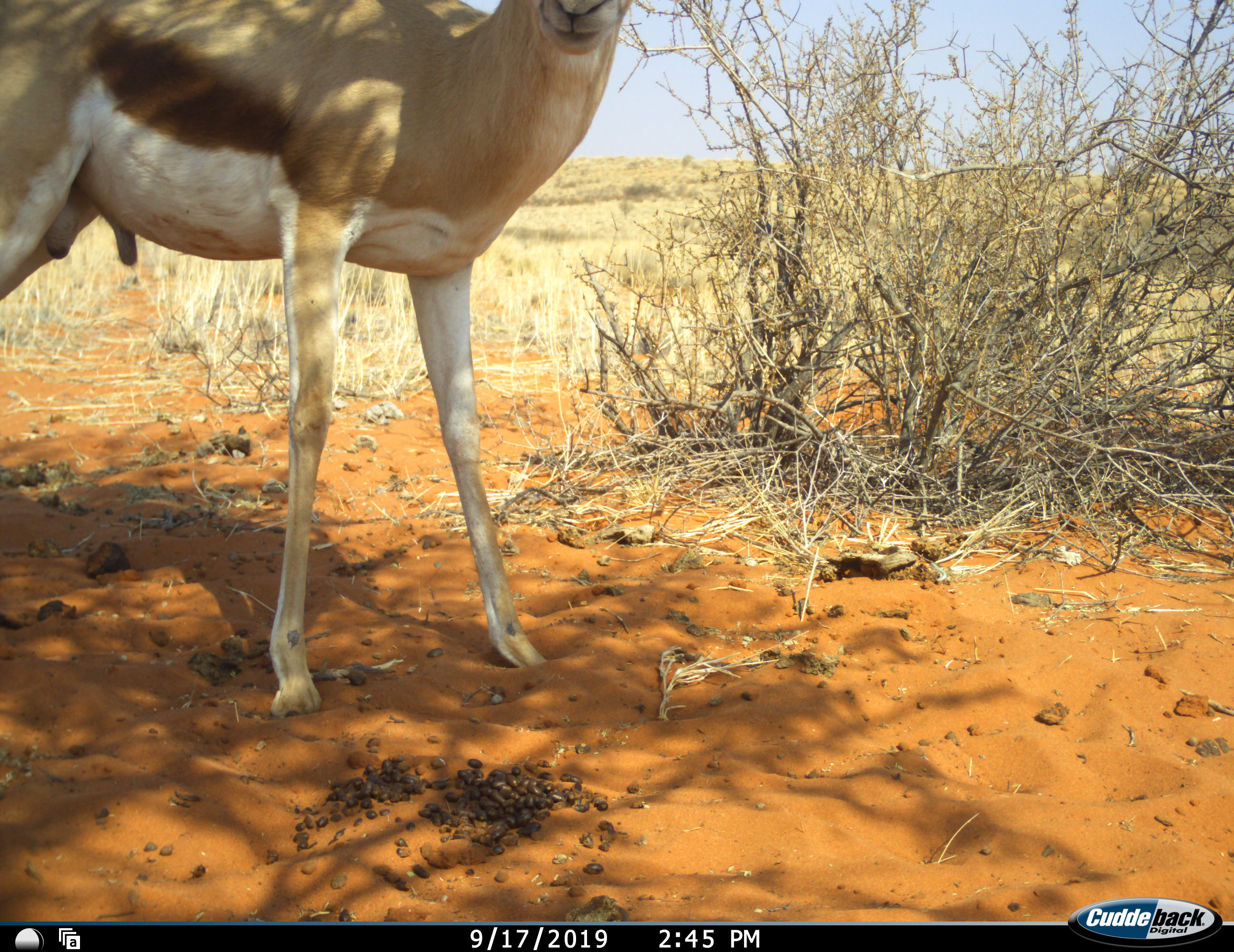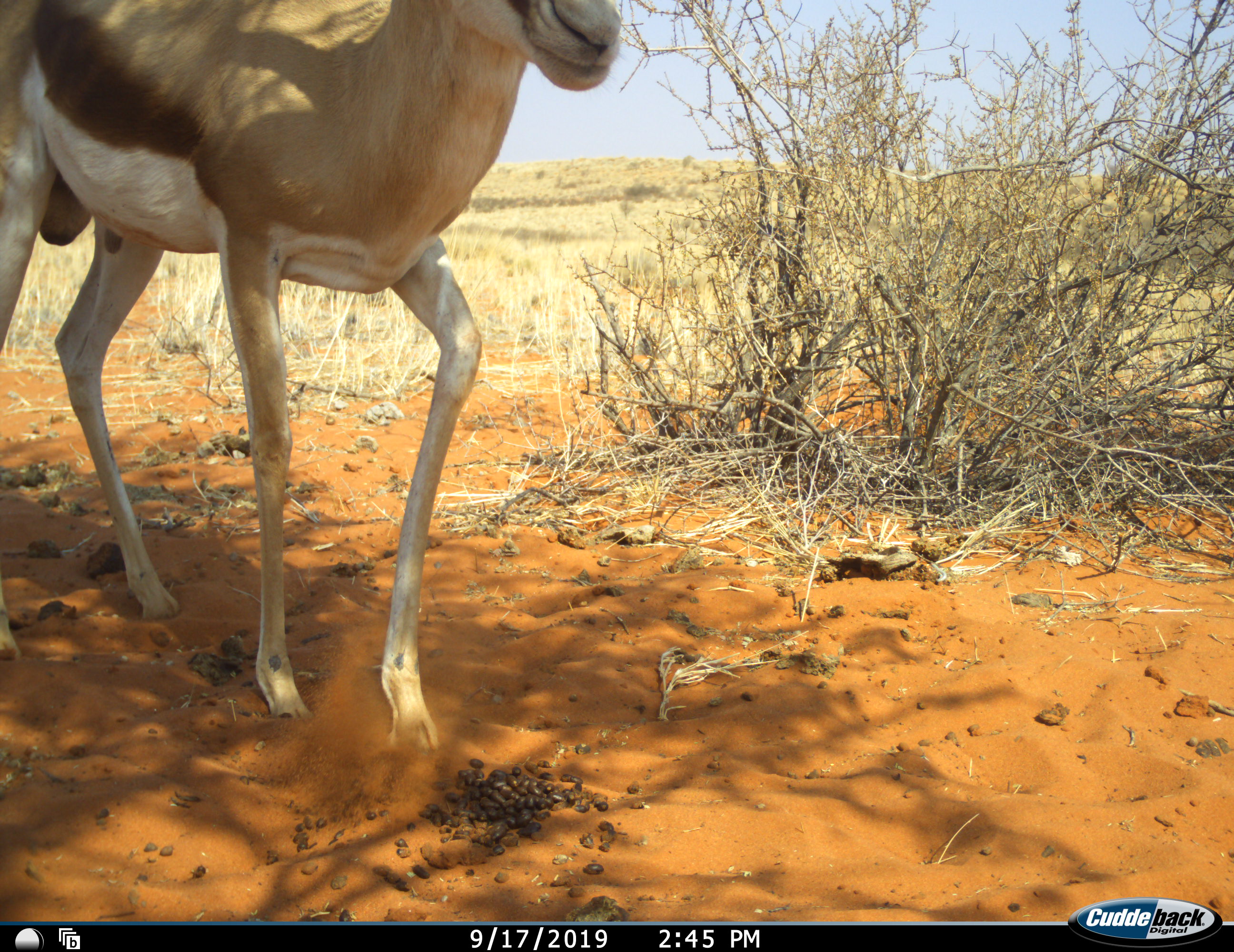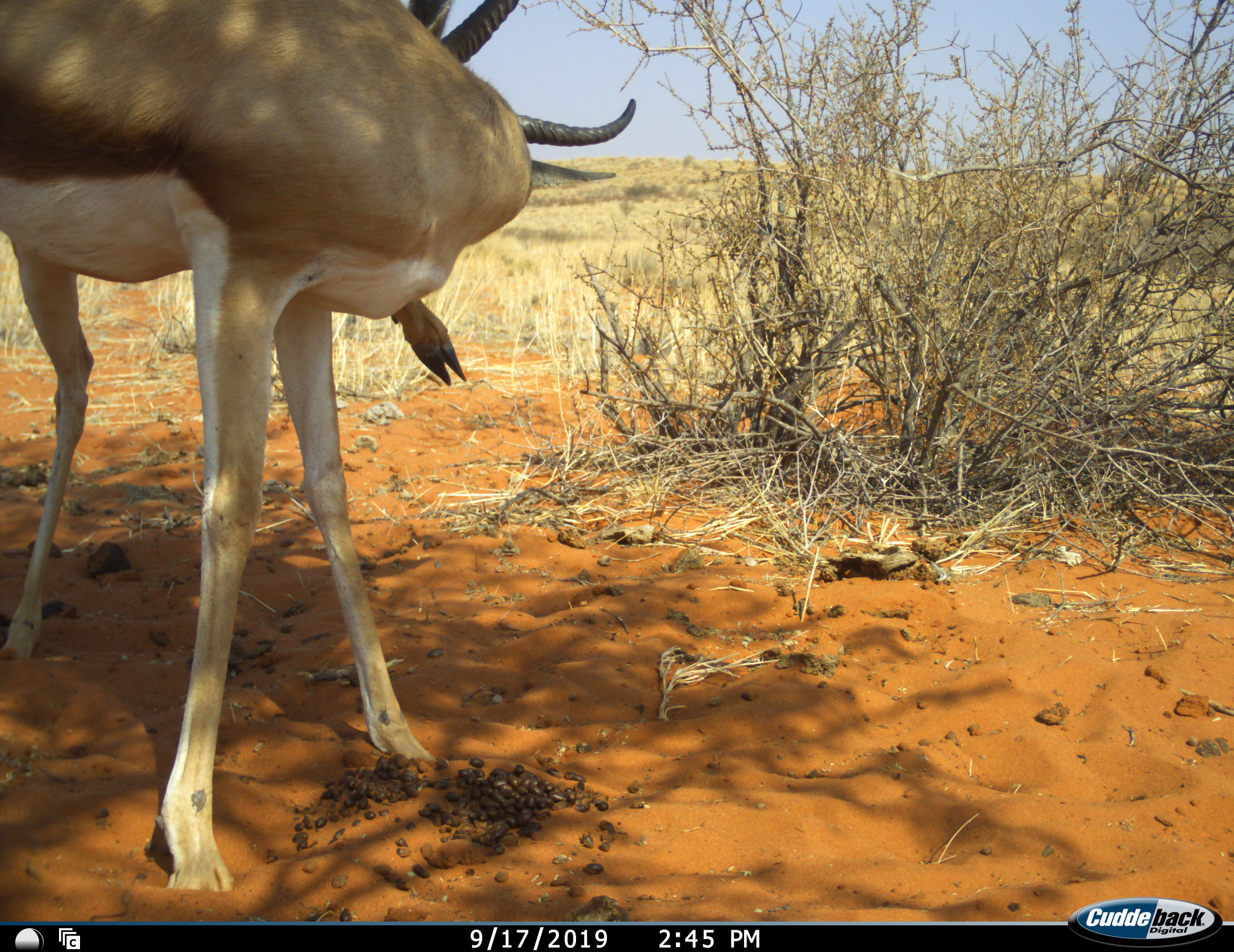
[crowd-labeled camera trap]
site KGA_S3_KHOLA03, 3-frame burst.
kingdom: Animalia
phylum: Chordata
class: Mammalia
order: Artiodactyla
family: Bovidae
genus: Antidorcas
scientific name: Antidorcas marsupialis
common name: springbok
Springbok (Antidorcas marsupialis), count 1. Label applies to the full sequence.